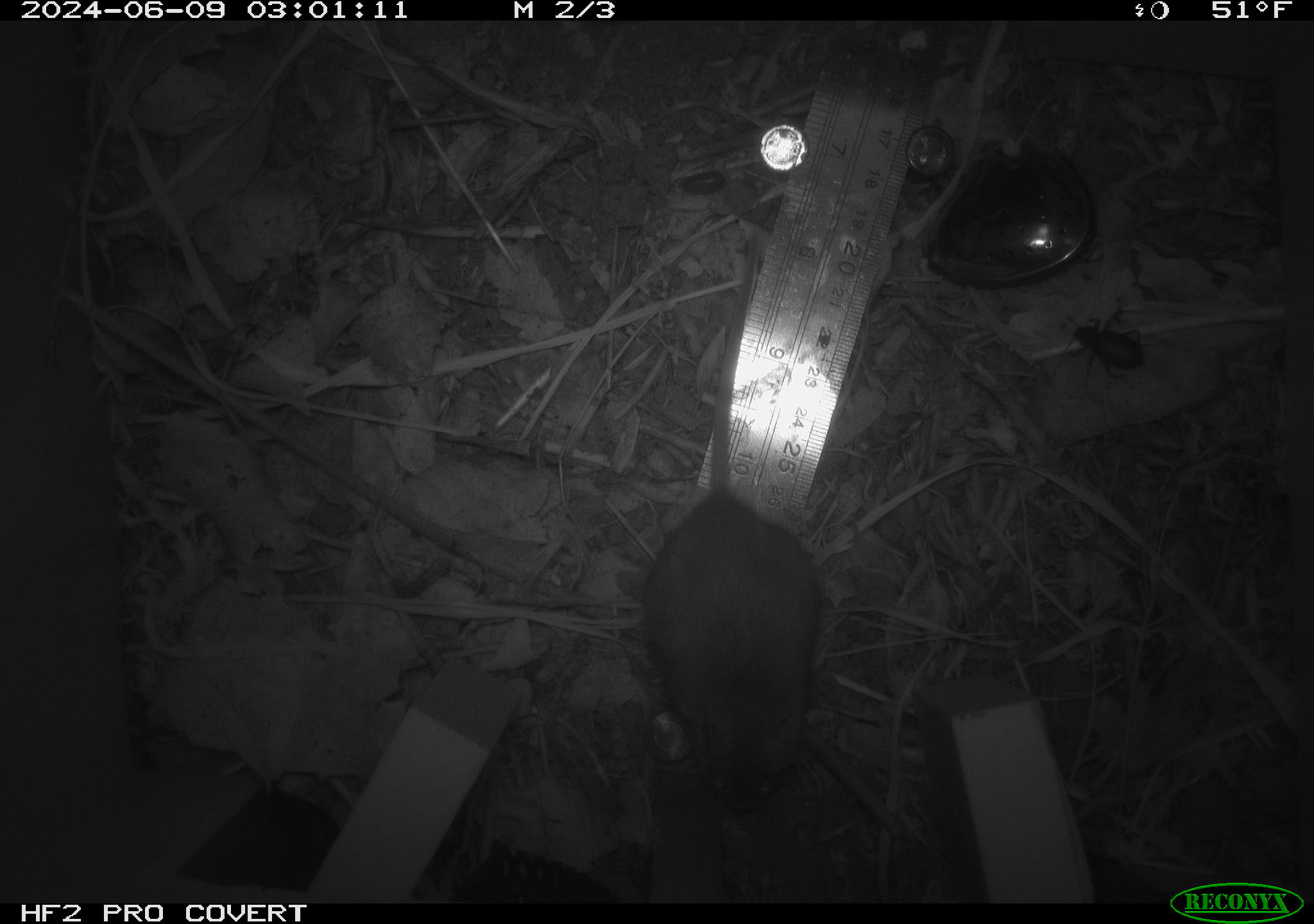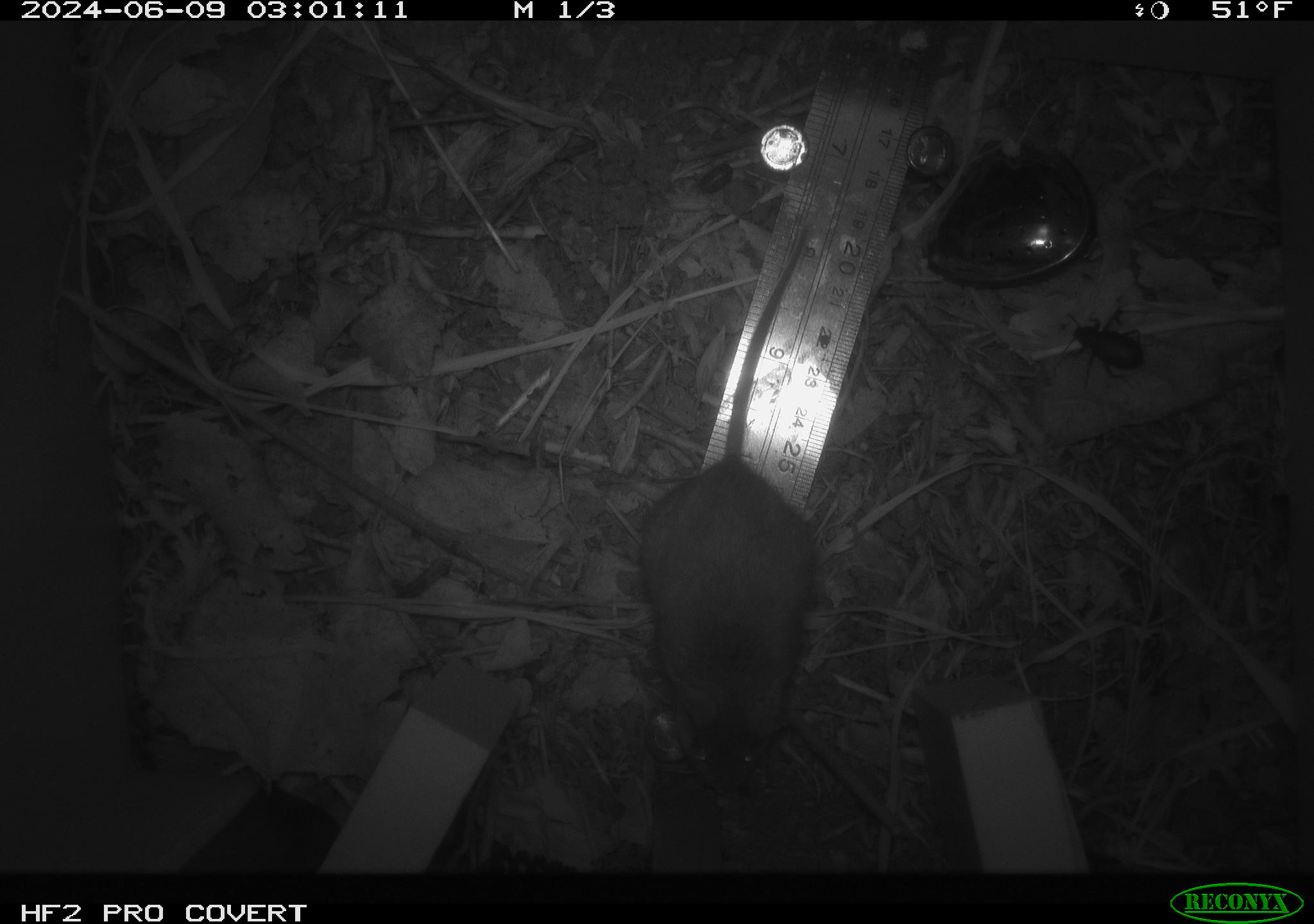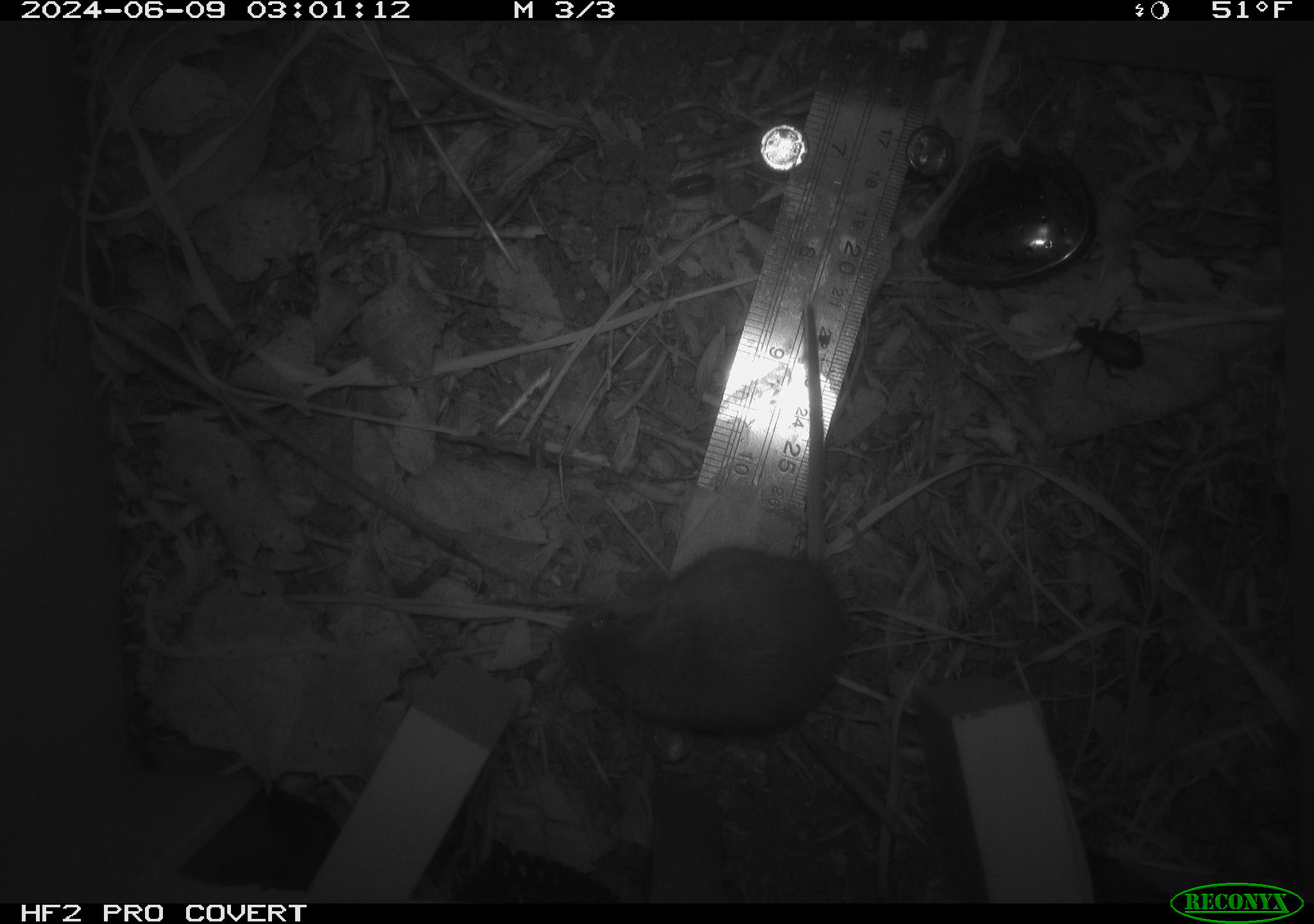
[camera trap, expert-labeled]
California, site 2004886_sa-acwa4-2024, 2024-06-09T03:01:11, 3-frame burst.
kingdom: Animalia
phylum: Chordata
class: Mammalia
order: Rodentia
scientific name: Rodentia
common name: mouse species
Mouse species (Rodentia).